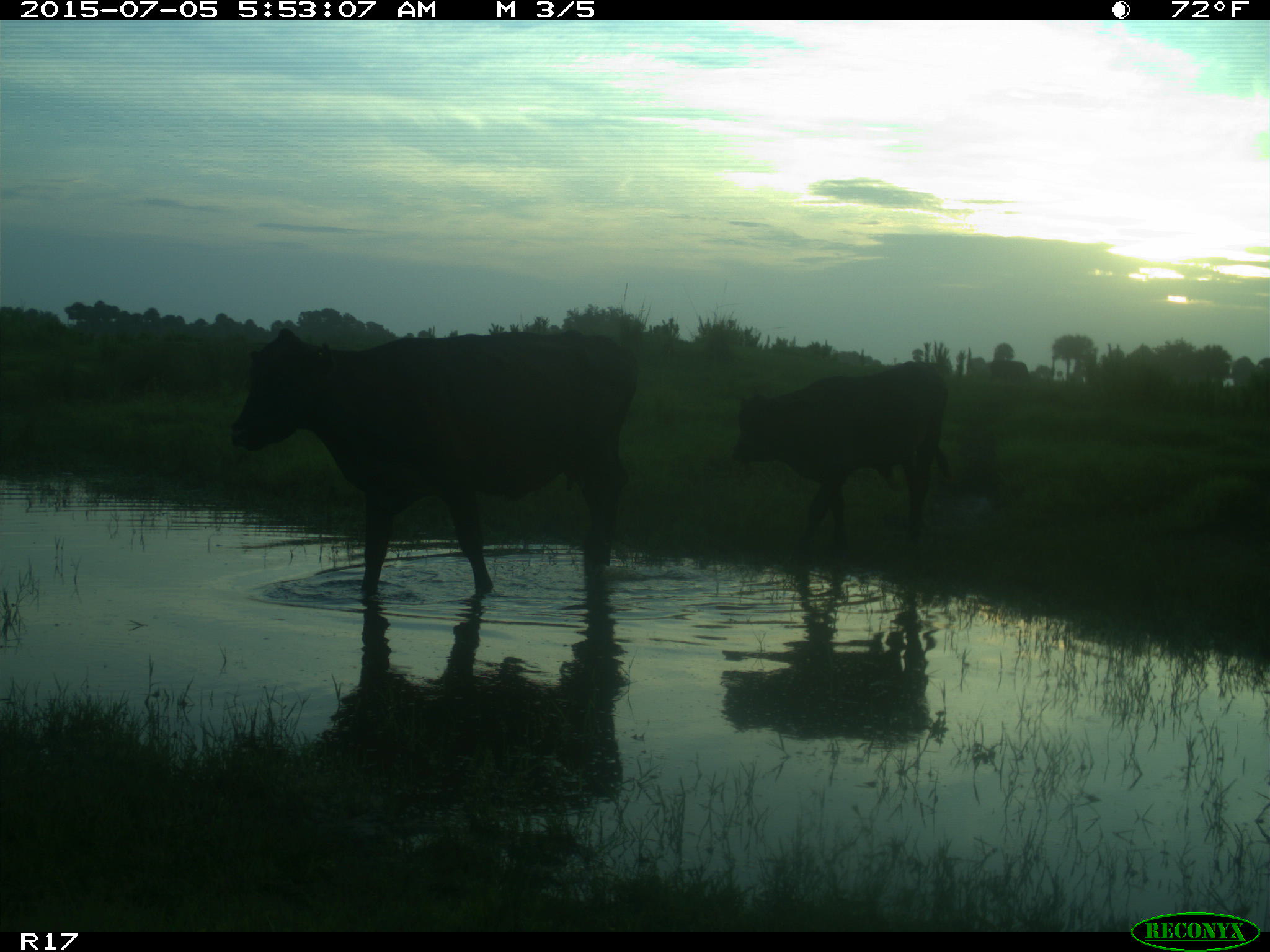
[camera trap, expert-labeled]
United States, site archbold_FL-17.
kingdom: Animalia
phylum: Chordata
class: Mammalia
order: Artiodactyla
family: Bovidae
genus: Bos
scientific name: Bos taurus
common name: domestic cow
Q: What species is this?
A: Bos taurus (domestic cow).